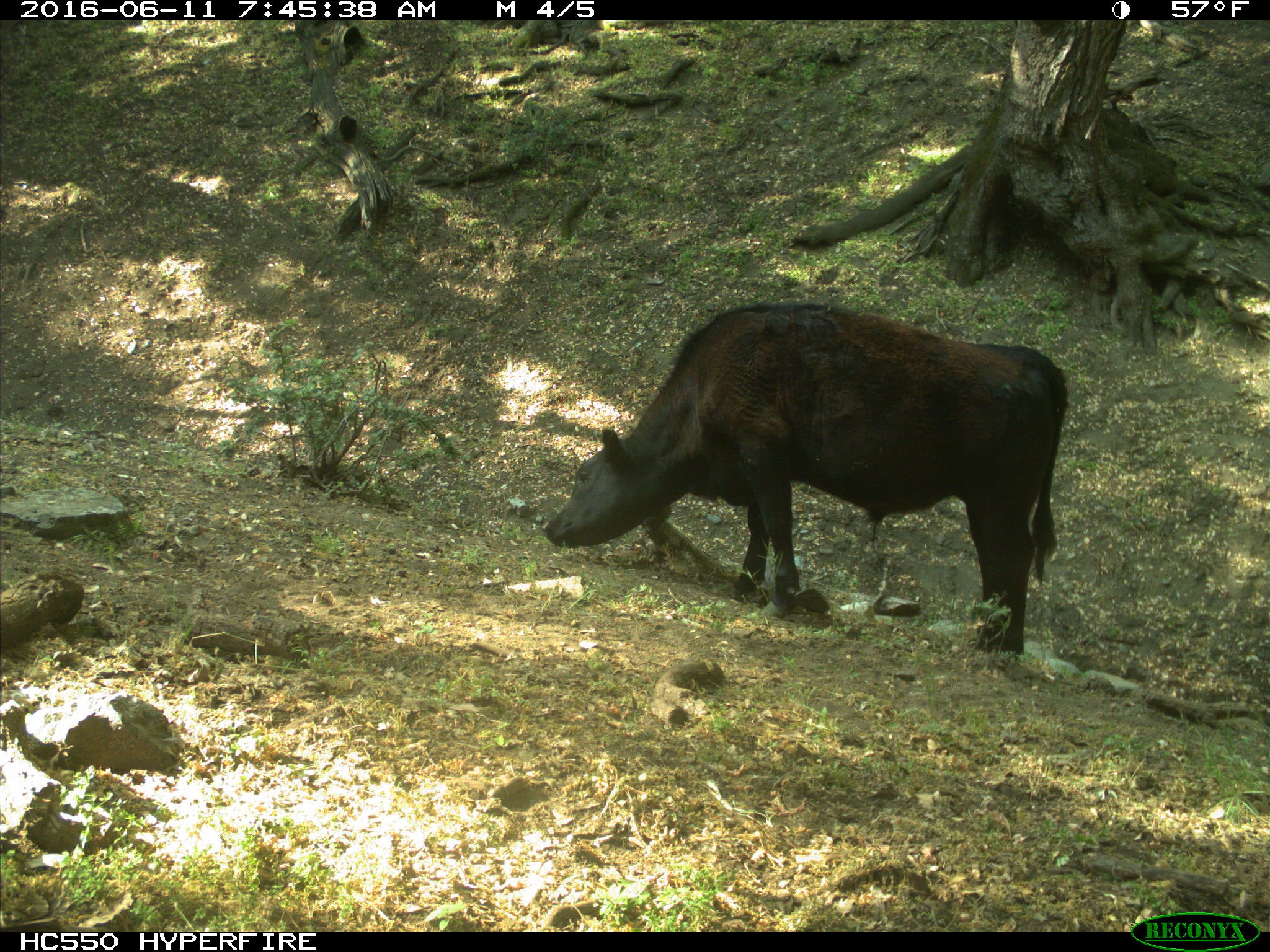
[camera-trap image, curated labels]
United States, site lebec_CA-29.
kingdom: Animalia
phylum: Chordata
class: Mammalia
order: Artiodactyla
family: Bovidae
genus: Bos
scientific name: Bos taurus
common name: domestic cow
Bos taurus (domestic cow).